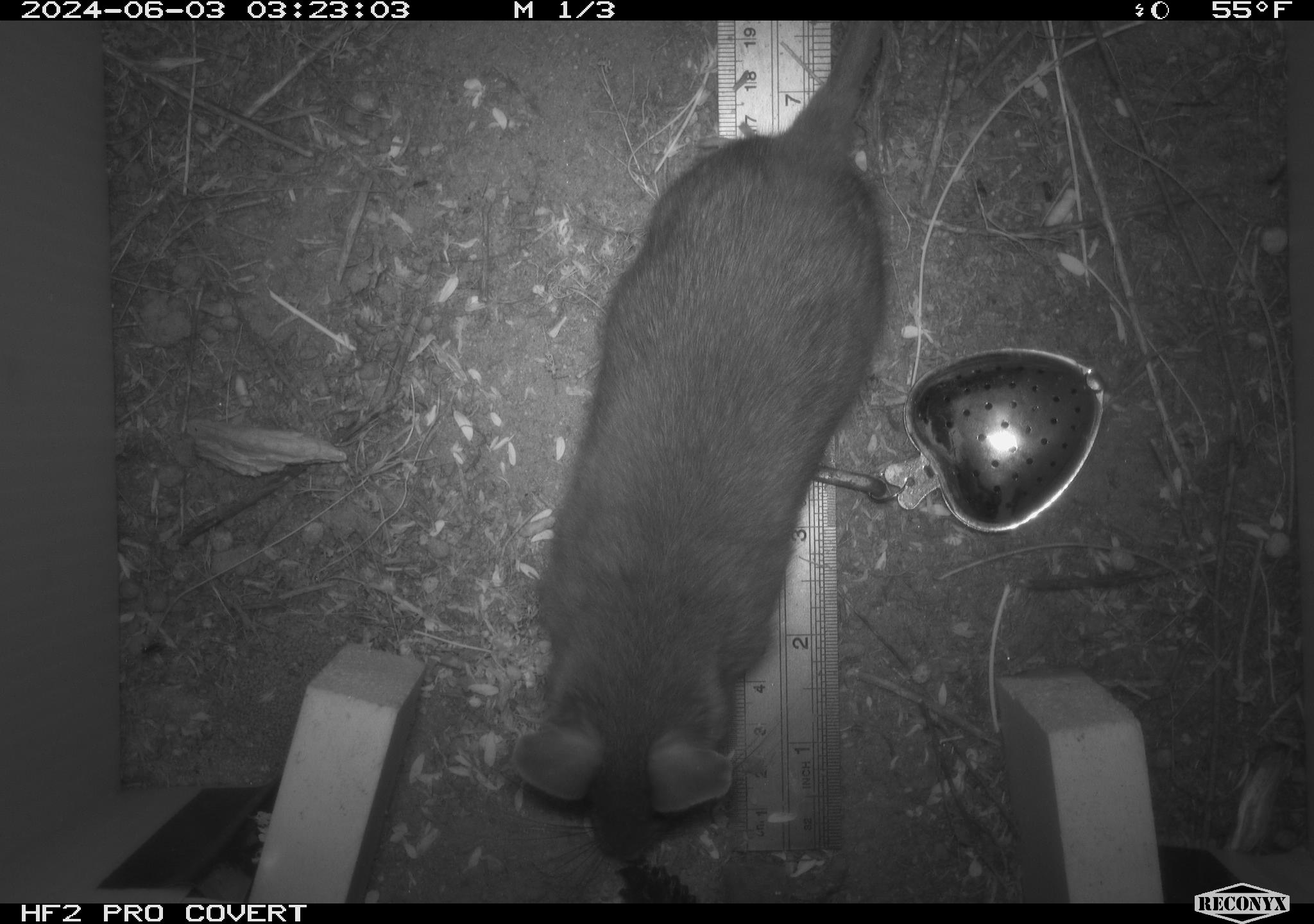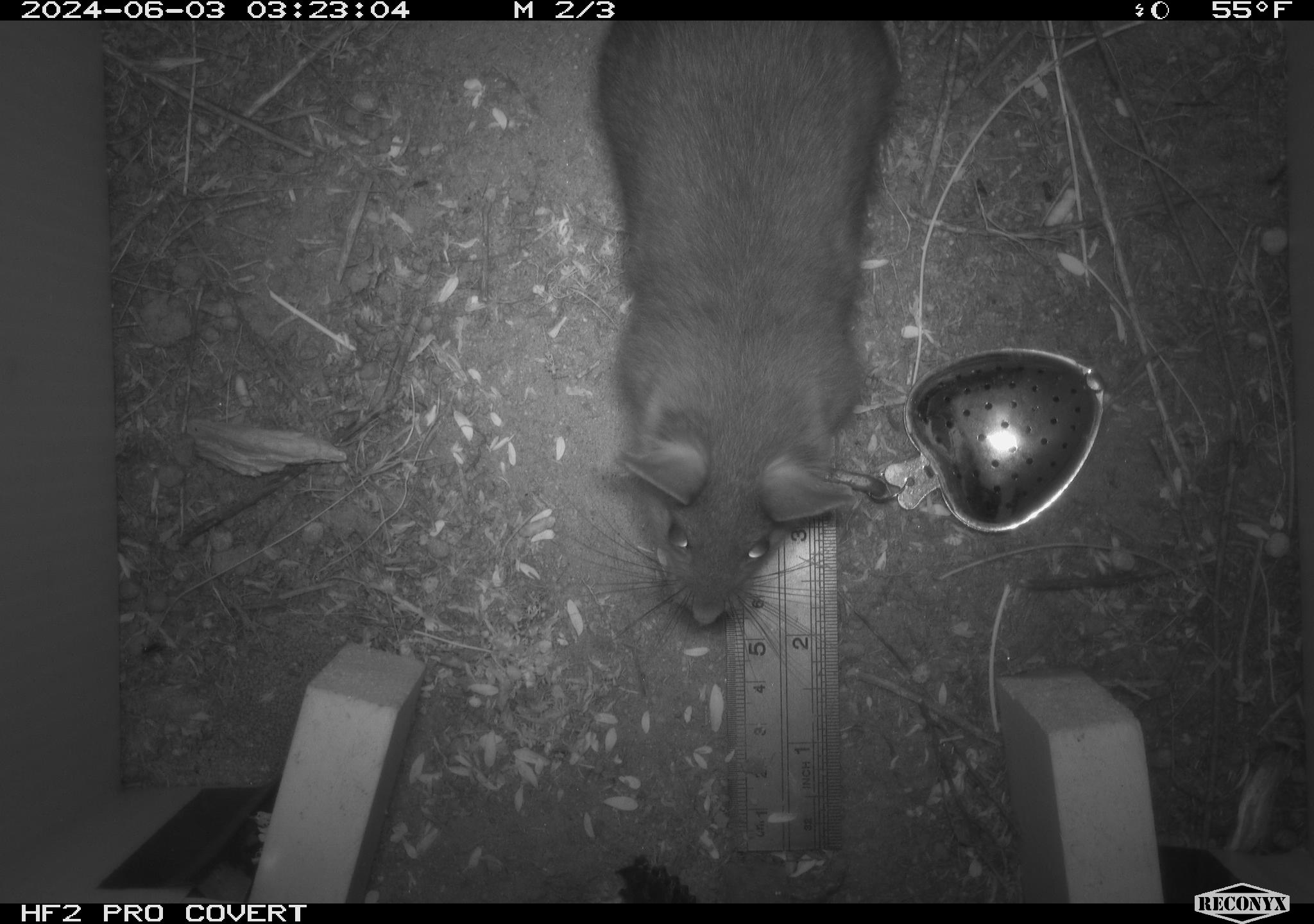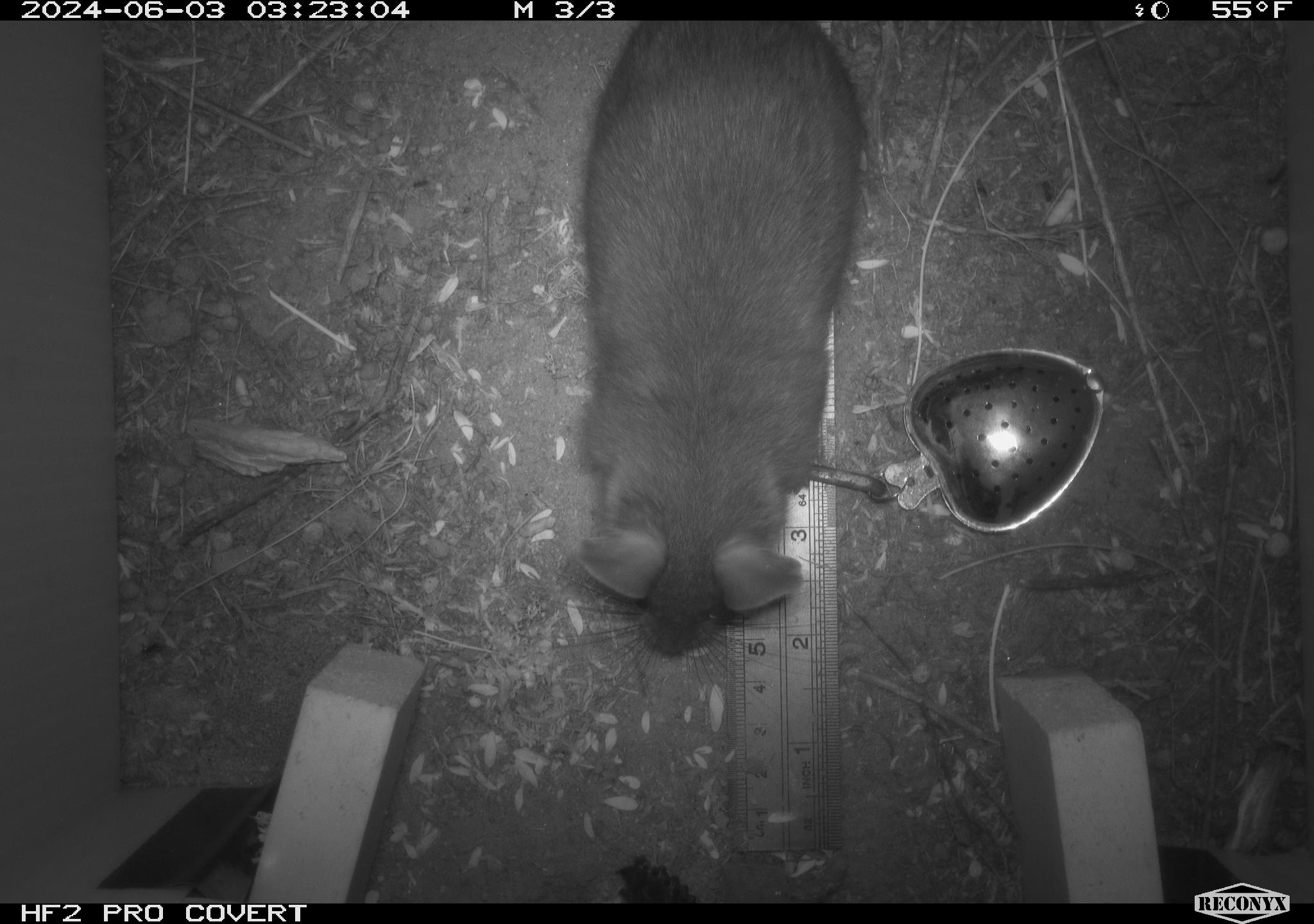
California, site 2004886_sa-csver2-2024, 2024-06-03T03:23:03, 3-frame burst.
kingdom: Animalia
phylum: Chordata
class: Mammalia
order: Rodentia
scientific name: Rodentia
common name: rodent